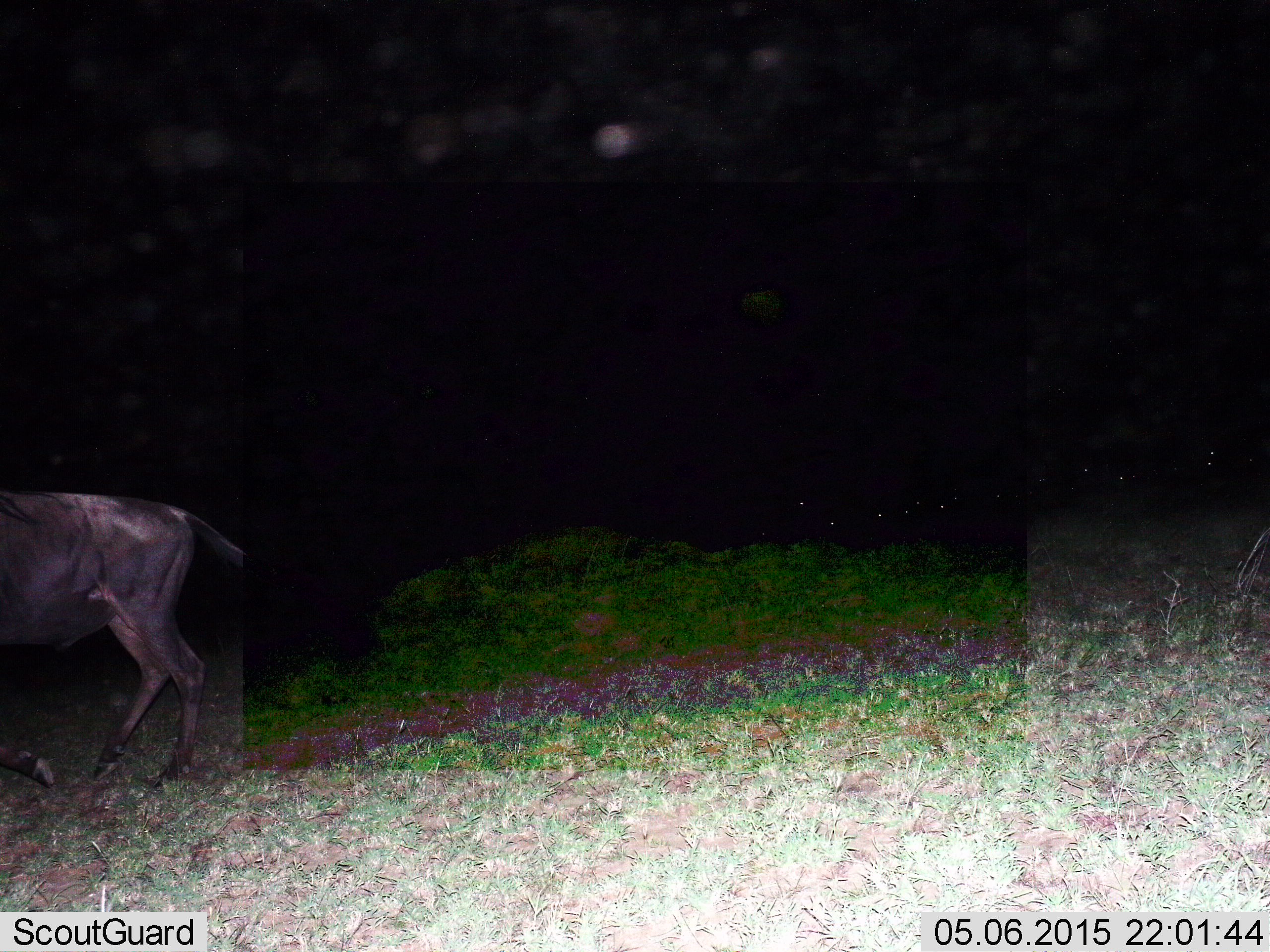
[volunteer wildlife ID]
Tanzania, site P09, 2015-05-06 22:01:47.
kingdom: Animalia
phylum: Chordata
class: Mammalia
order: Artiodactyla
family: Bovidae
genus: Connochaetes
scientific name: Connochaetes taurinus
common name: blue wildebeest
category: wildebeest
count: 1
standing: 40%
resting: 0%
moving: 60%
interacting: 0%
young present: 0%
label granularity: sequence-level